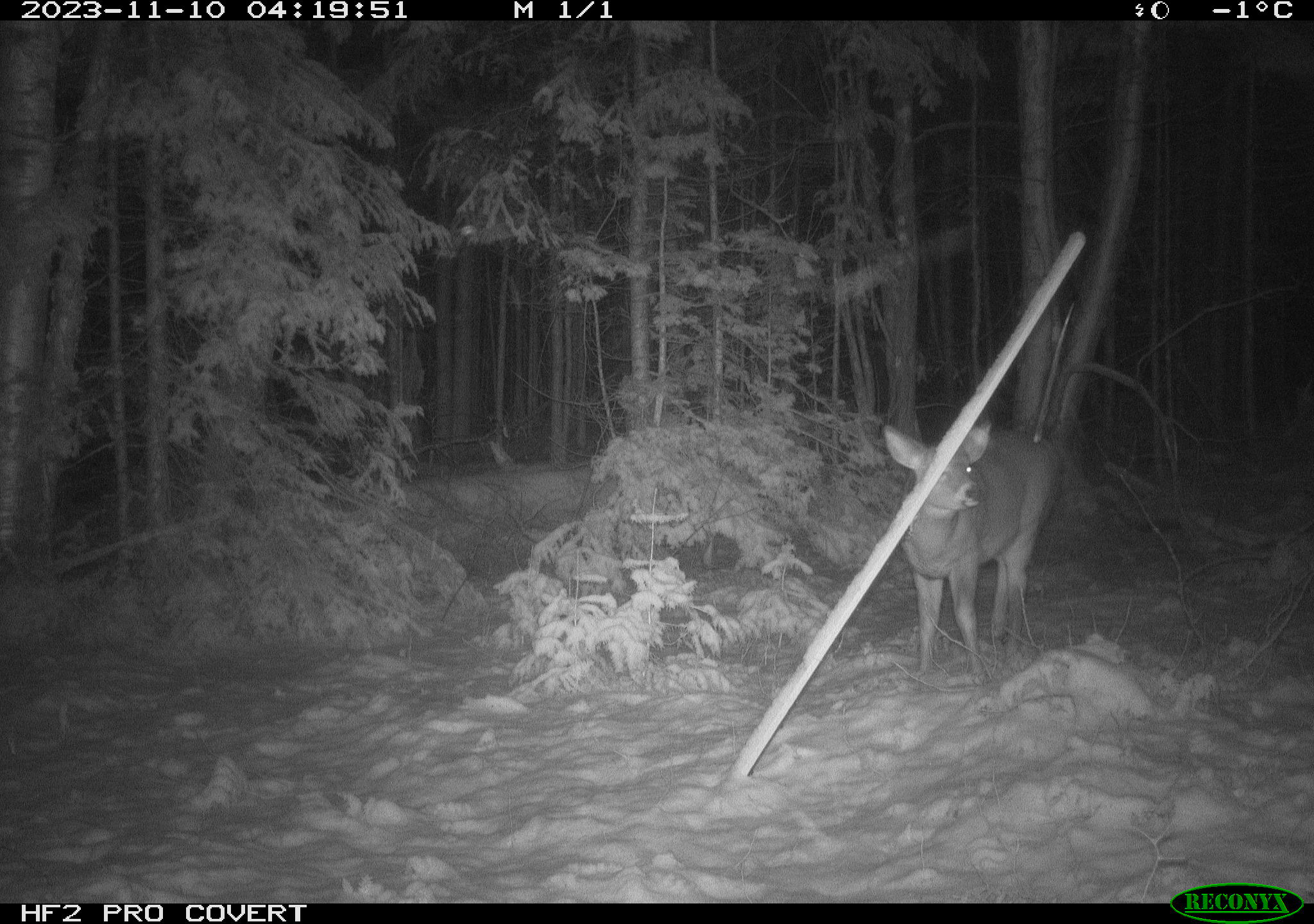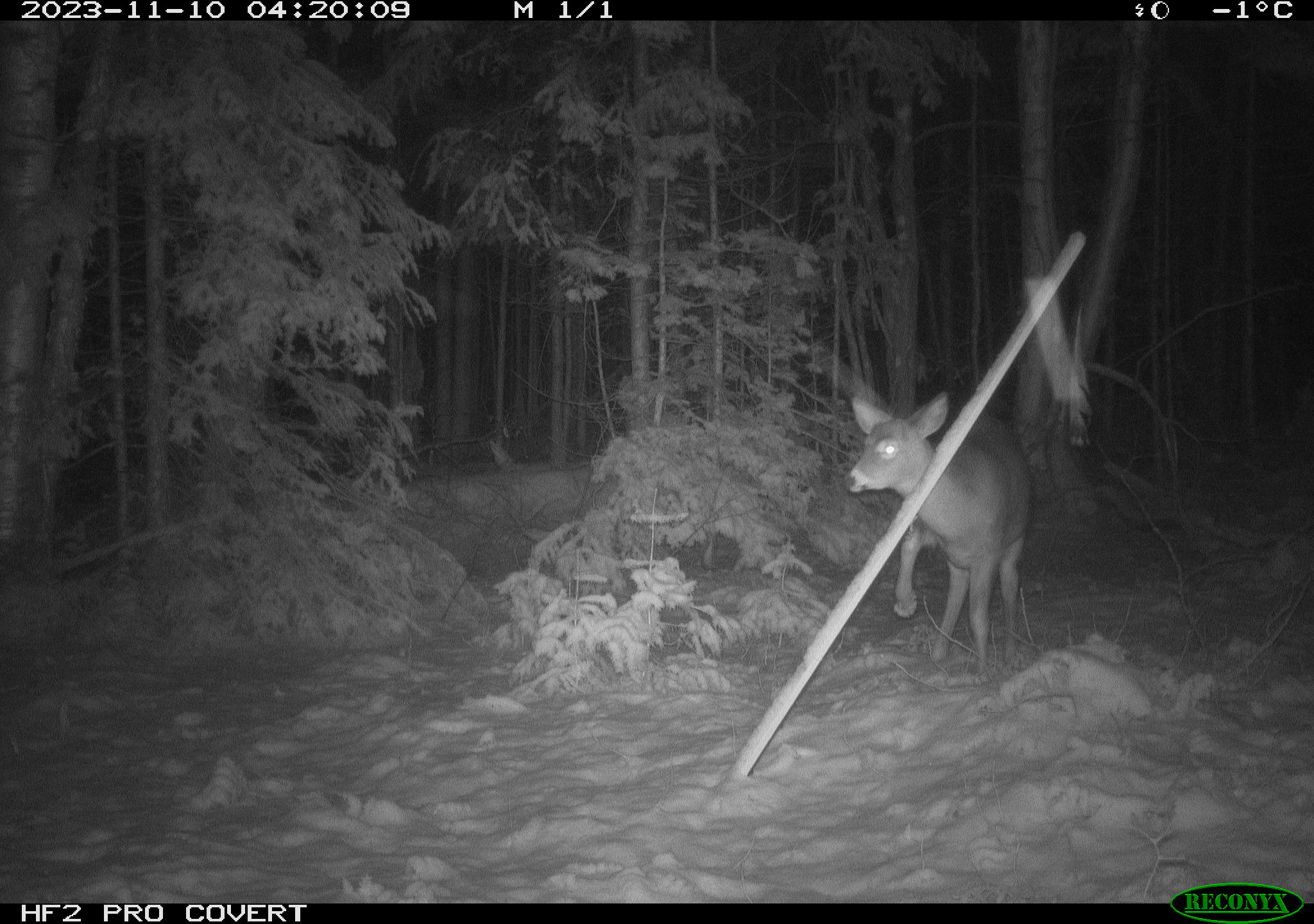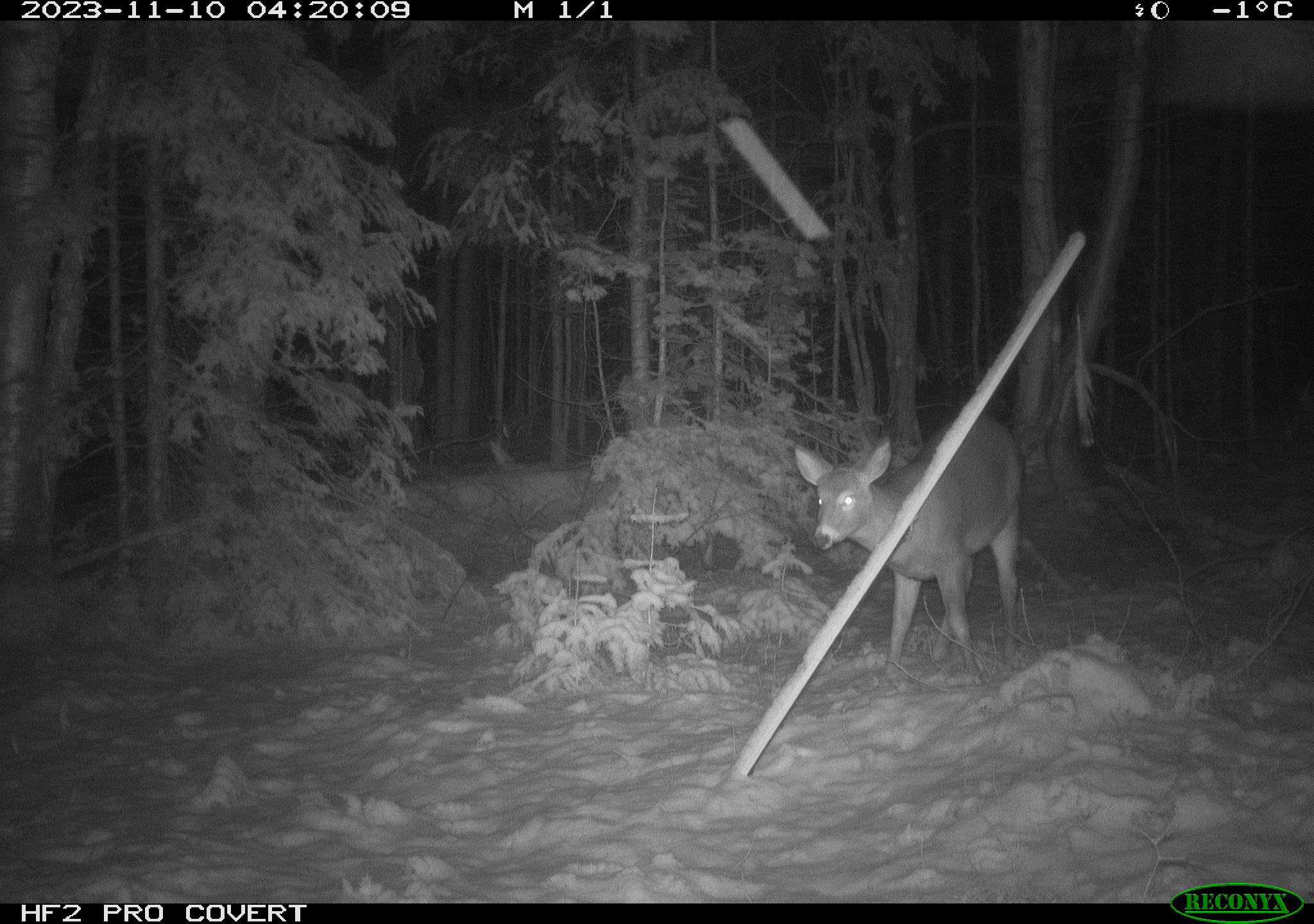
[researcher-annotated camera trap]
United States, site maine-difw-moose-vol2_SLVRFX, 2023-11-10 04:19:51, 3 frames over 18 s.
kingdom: Animalia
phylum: Chordata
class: Mammalia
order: Artiodactyla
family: Cervidae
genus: Odocoileus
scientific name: Odocoileus virginianus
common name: white-tailed deer